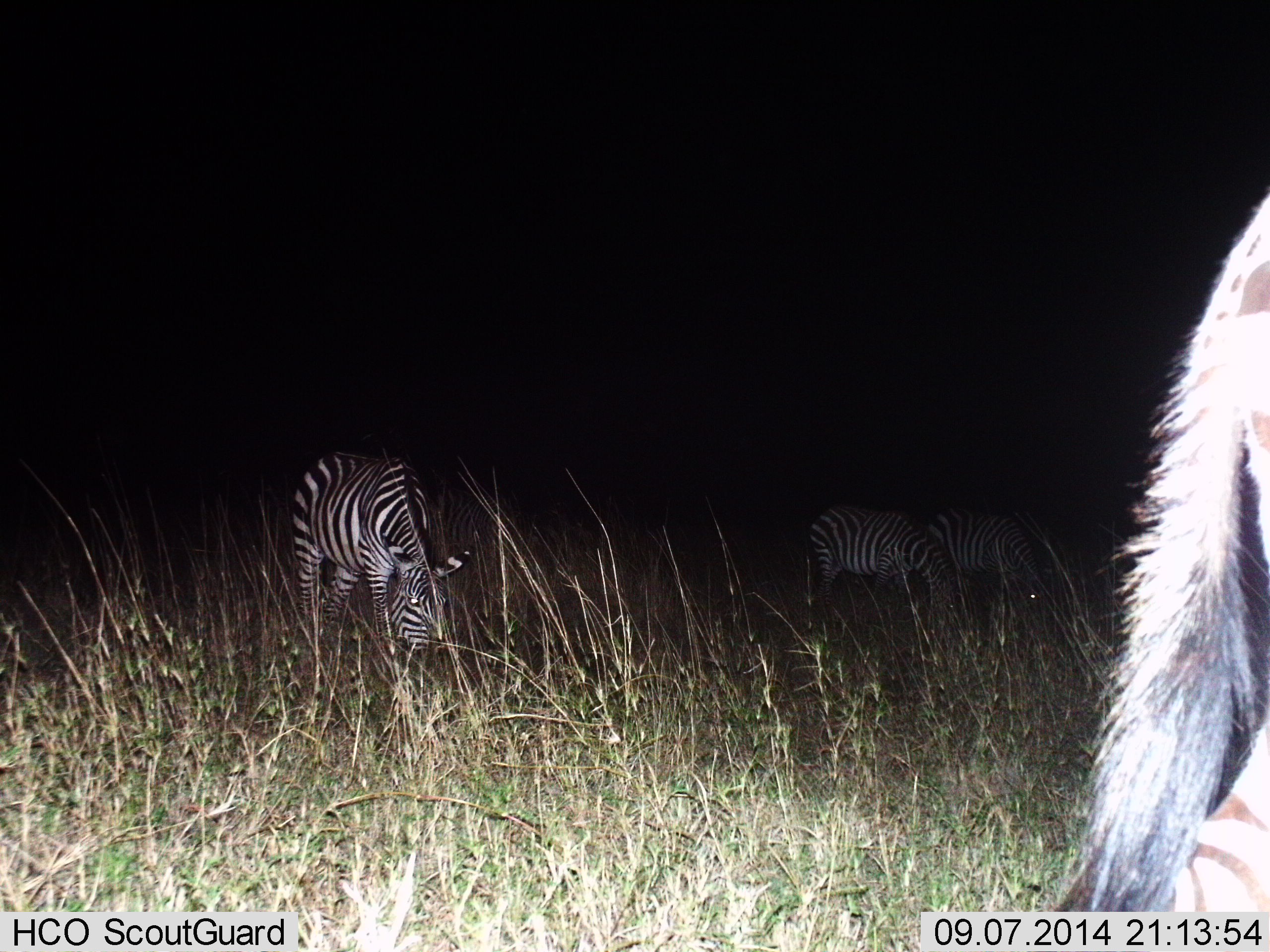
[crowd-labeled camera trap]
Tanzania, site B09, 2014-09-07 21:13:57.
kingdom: Animalia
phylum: Chordata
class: Mammalia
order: Perissodactyla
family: Equidae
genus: Equus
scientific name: Equus quagga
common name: plains zebra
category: zebra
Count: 4.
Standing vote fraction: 40%.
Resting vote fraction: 10%.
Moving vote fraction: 30%.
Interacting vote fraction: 0%.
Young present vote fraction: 0%.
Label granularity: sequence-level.